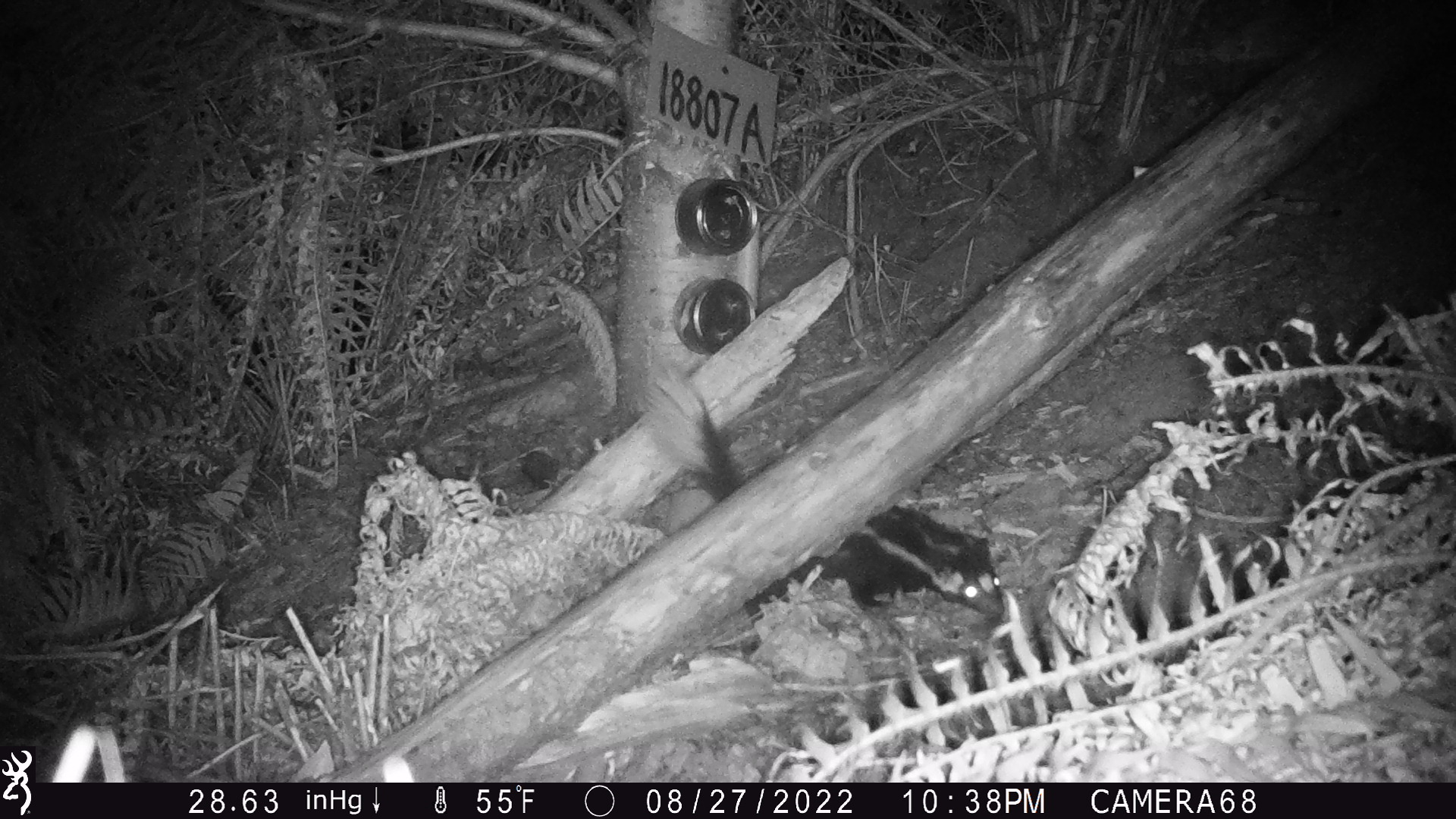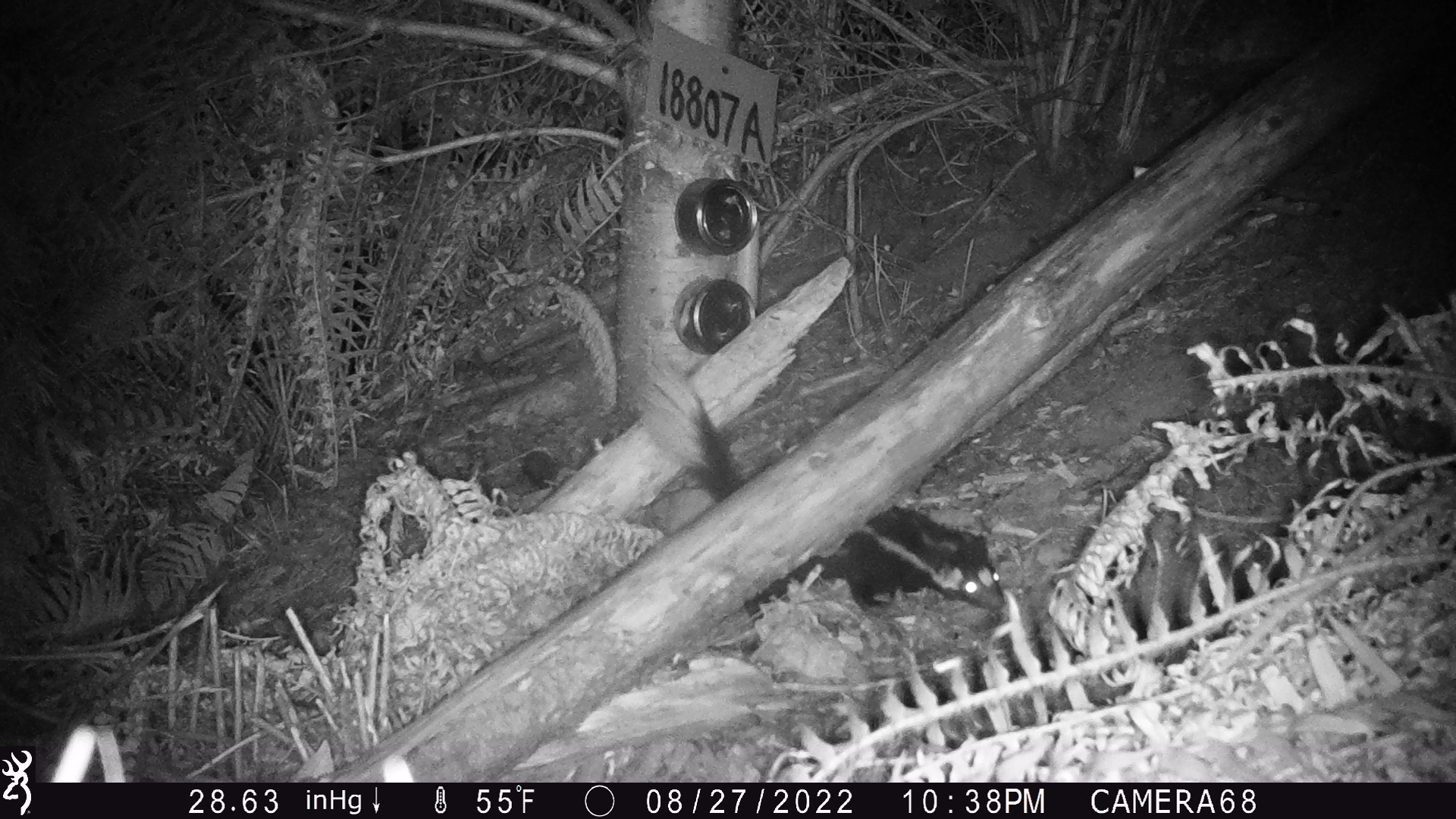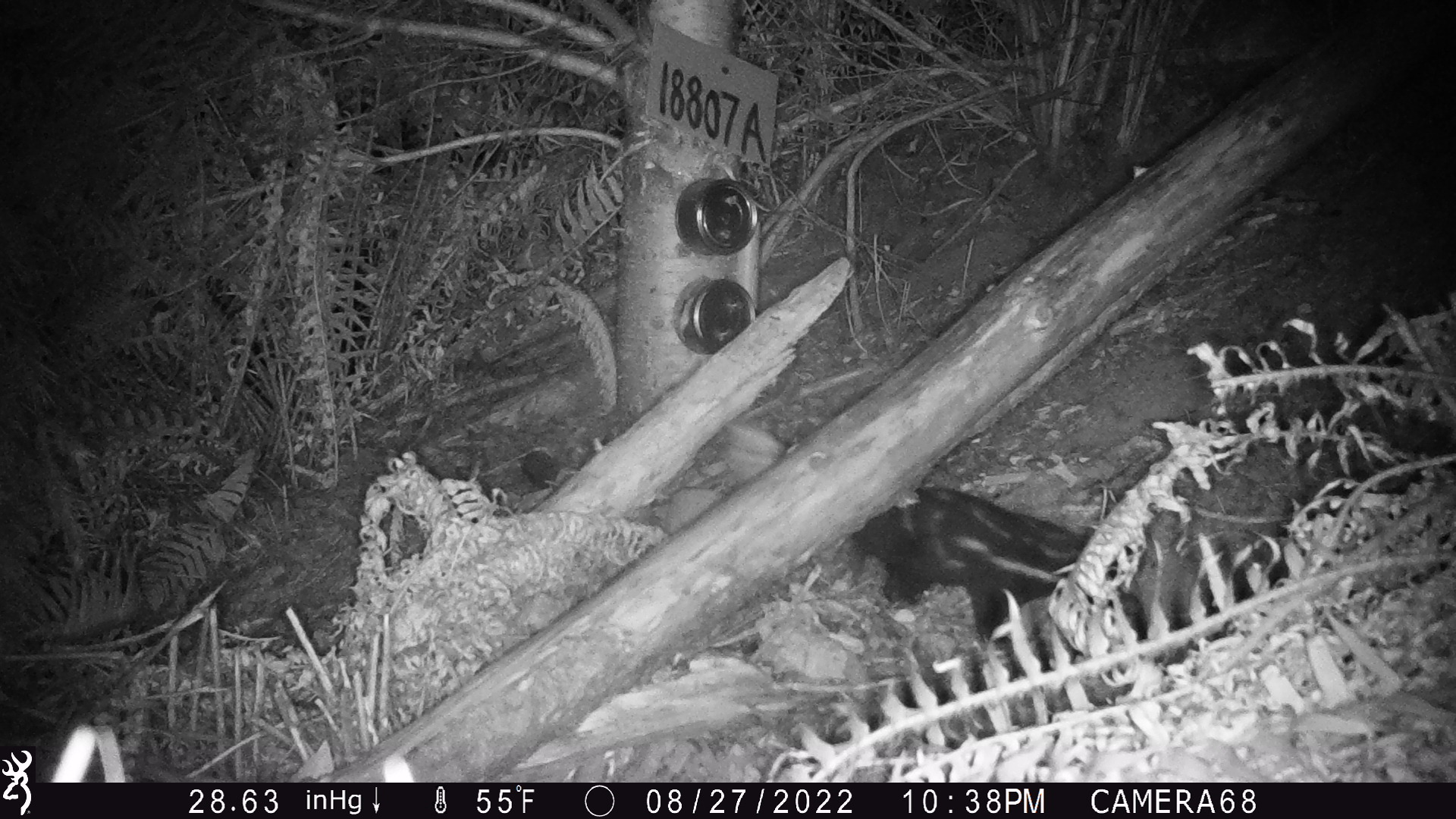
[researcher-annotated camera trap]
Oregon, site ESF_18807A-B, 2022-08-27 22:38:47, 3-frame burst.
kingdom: Animalia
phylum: Chordata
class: Mammalia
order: Carnivora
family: Mephitidae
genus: Spilogale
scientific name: Spilogale gracilis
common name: western spotted skunk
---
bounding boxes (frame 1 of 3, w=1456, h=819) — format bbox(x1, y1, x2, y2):
western spotted skunk: bbox(654, 375, 1013, 629)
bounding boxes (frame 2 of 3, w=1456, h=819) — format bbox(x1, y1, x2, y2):
western spotted skunk: bbox(655, 379, 1013, 629)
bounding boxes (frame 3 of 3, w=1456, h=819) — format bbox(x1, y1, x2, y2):
western spotted skunk: bbox(857, 499, 1137, 640)